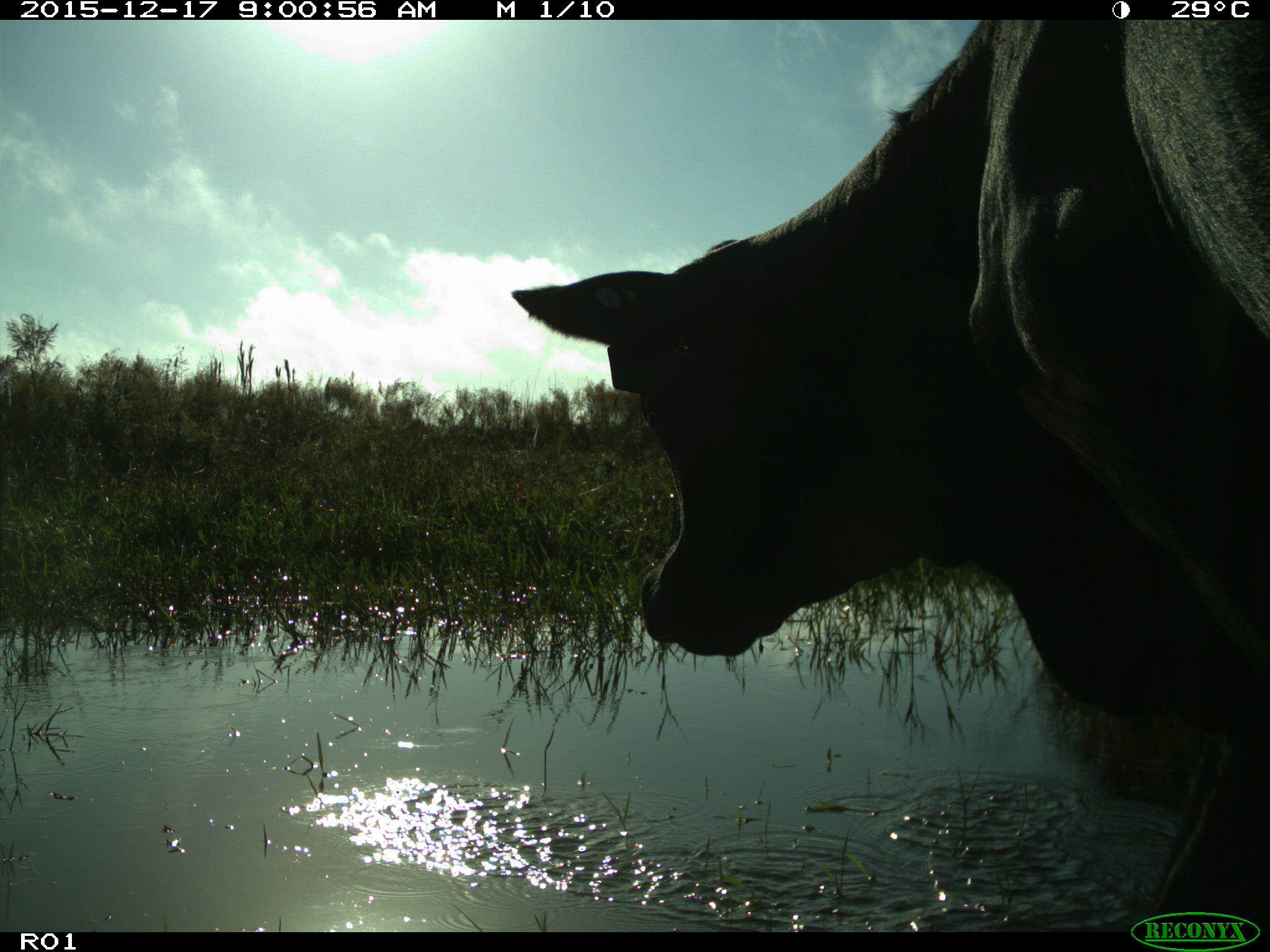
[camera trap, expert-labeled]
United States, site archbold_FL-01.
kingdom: Animalia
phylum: Chordata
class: Mammalia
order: Artiodactyla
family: Bovidae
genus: Bos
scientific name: Bos taurus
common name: domestic cow